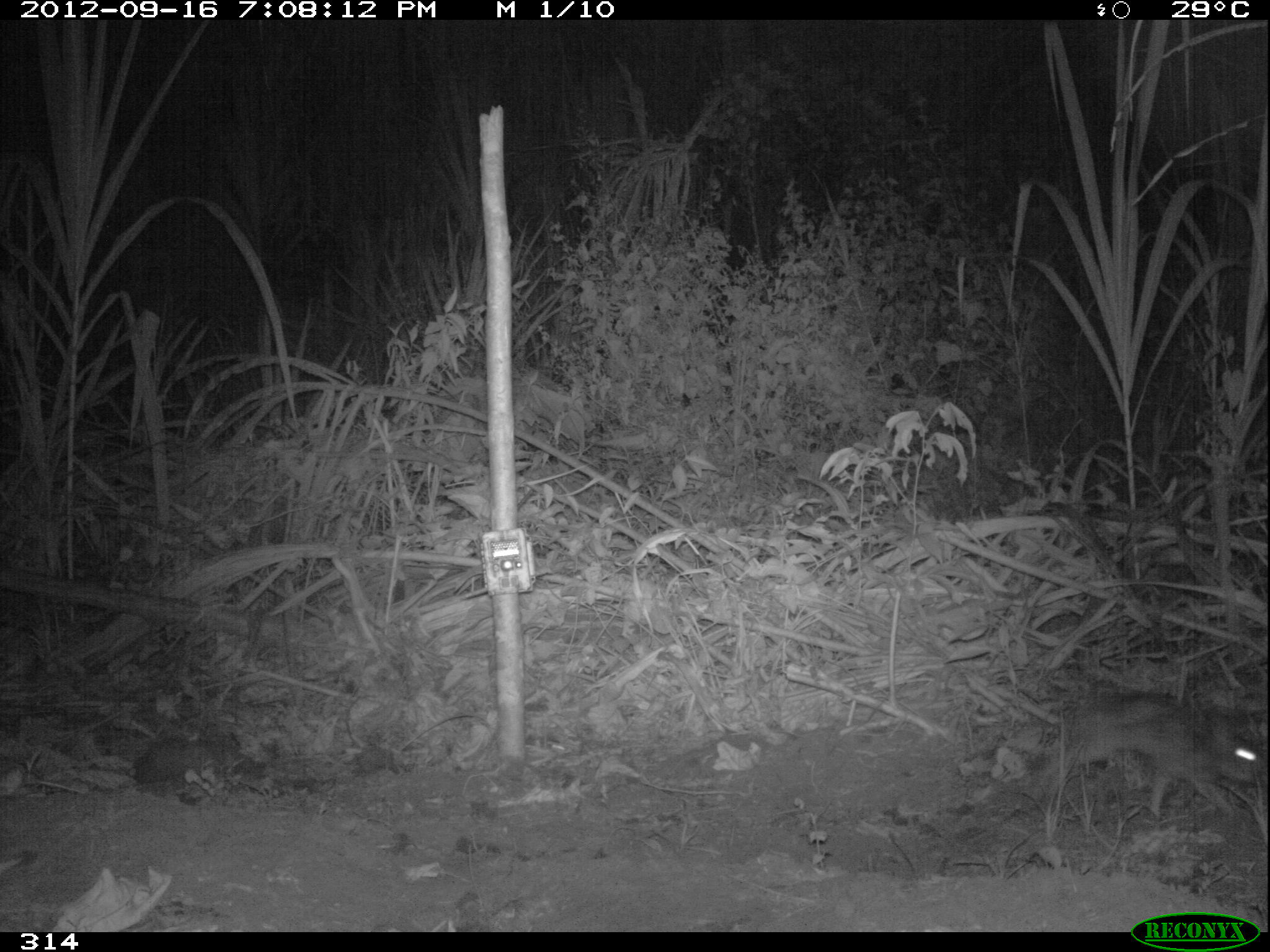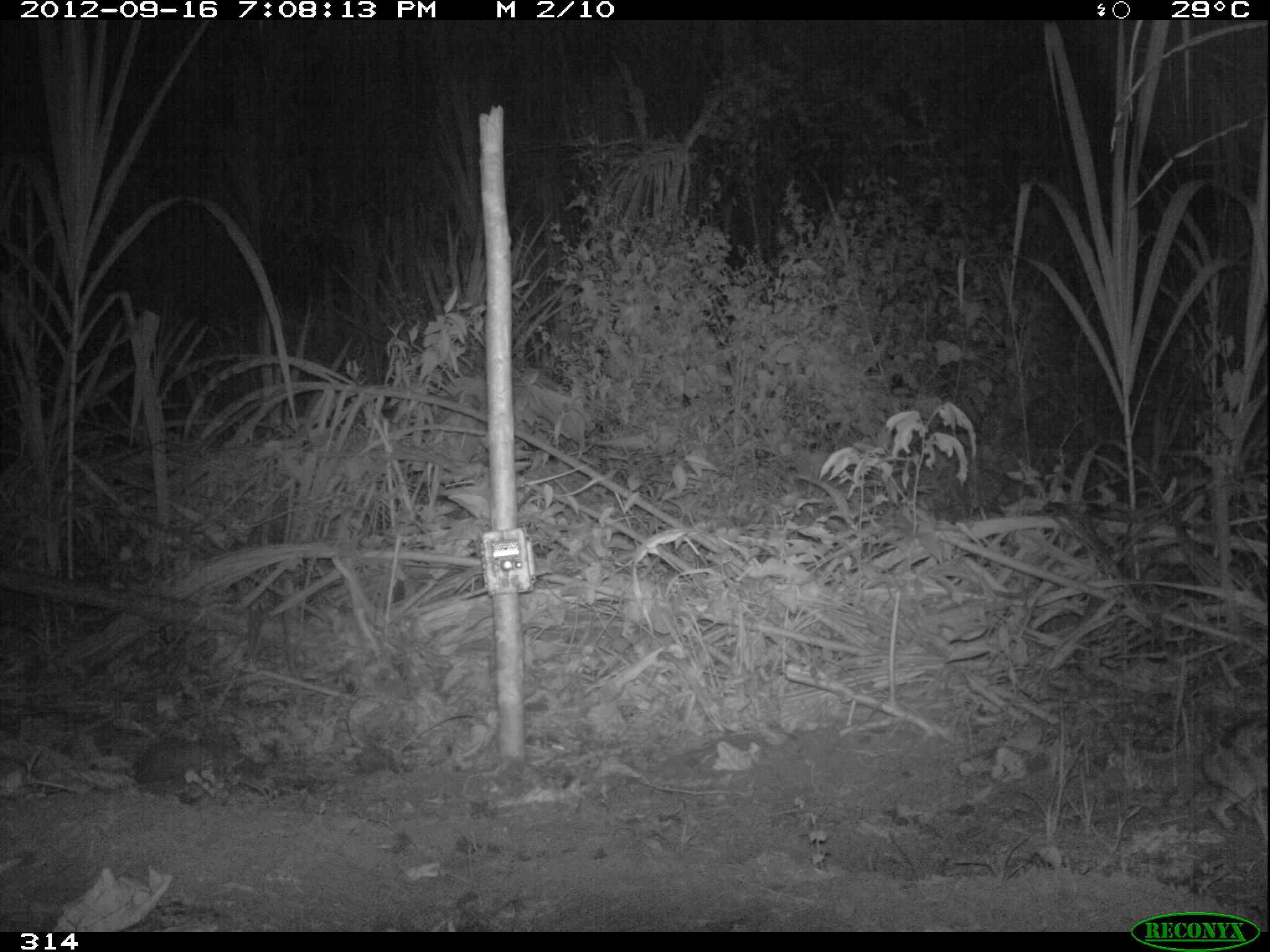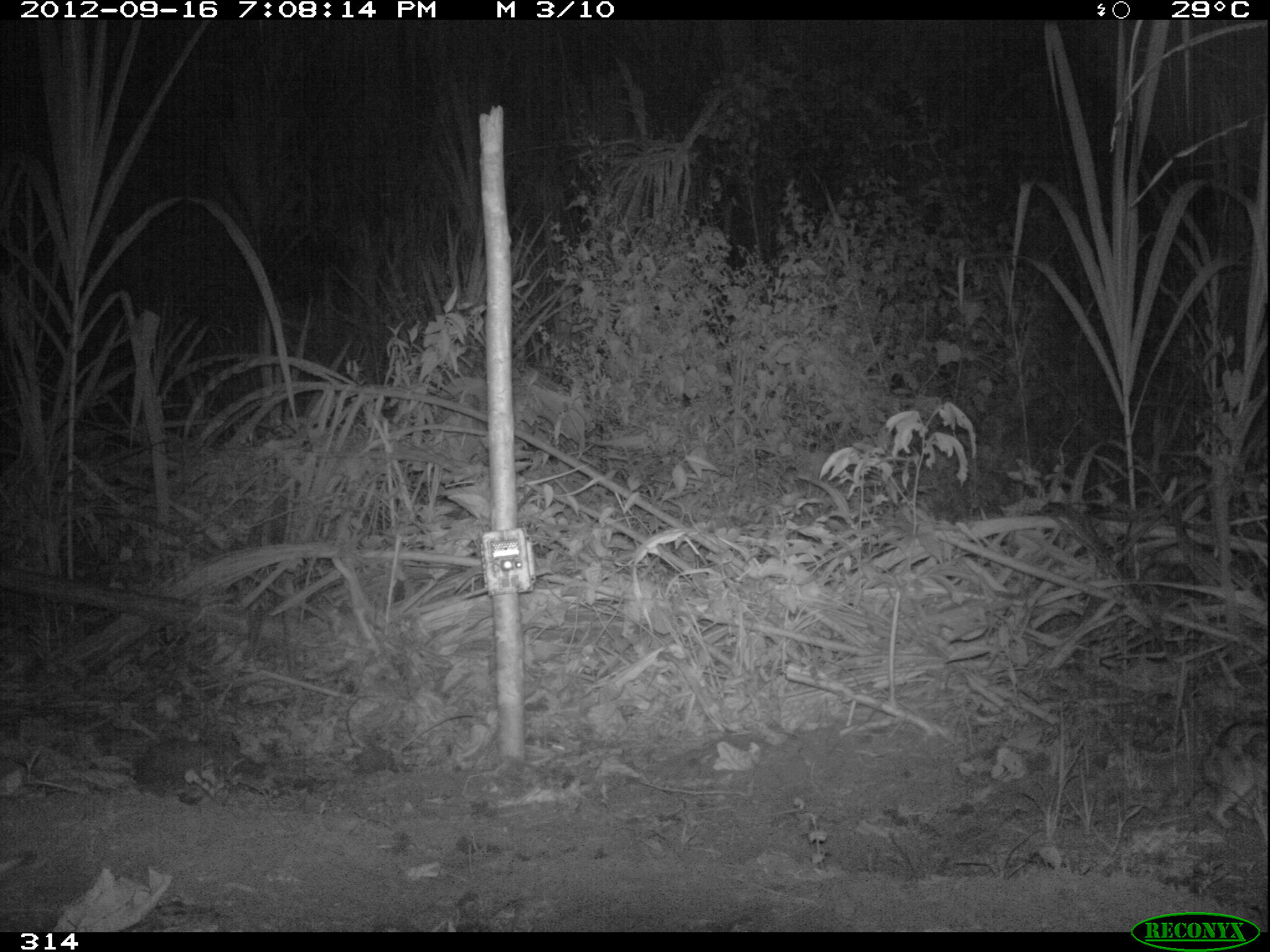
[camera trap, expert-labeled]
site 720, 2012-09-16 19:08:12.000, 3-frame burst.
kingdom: Animalia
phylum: Chordata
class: Mammalia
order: Lagomorpha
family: Leporidae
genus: Sylvilagus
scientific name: Sylvilagus brasiliensis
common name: tapeti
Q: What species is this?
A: Sylvilagus brasiliensis (tapeti).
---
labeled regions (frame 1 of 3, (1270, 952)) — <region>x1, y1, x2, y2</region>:
sylvilagus brasiliensis: <region>1043, 690, 1262, 820</region>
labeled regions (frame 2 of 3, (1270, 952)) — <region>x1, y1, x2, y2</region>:
sylvilagus brasiliensis: <region>1198, 711, 1270, 834</region>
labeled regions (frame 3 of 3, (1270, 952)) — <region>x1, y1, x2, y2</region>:
sylvilagus brasiliensis: <region>1203, 717, 1266, 839</region>